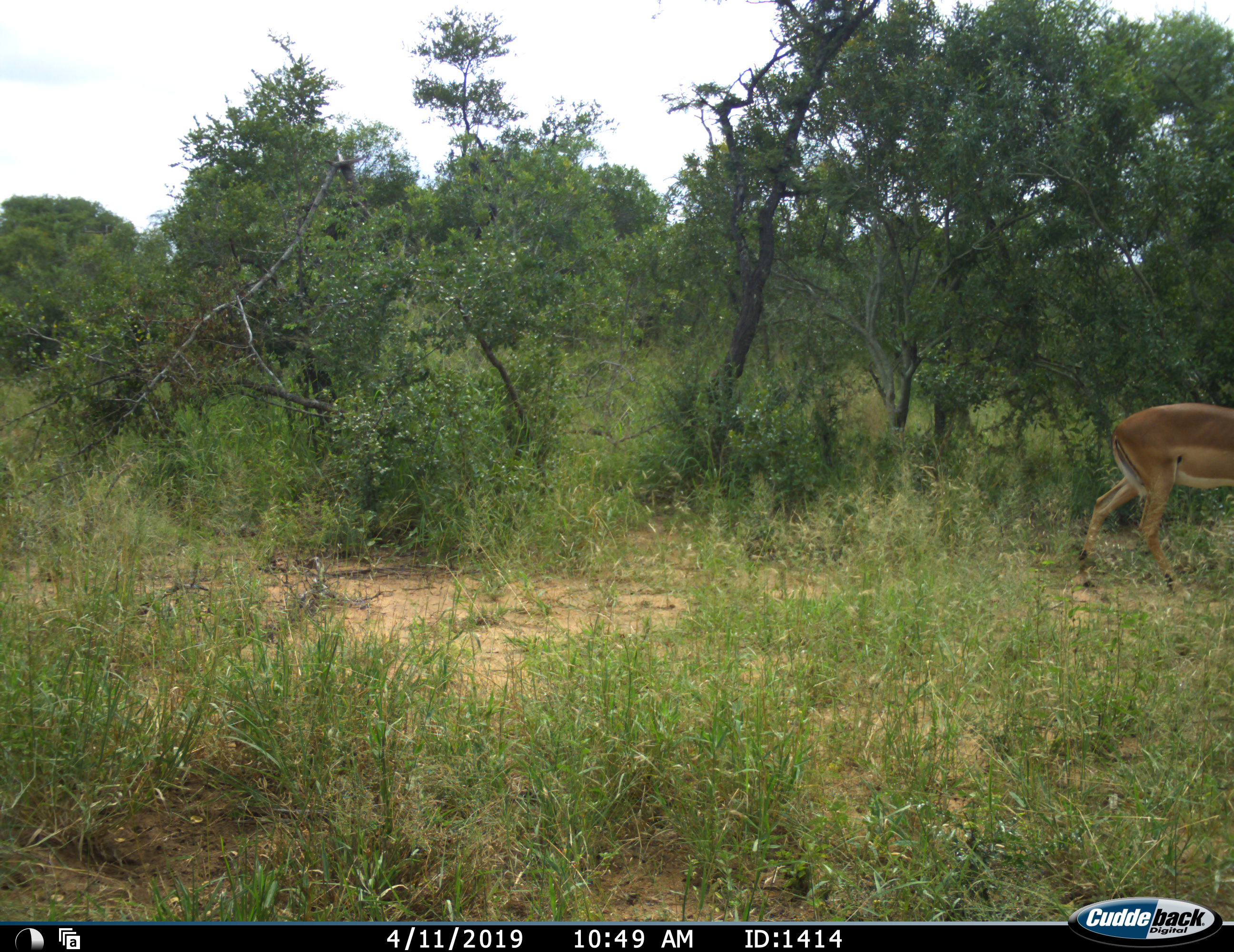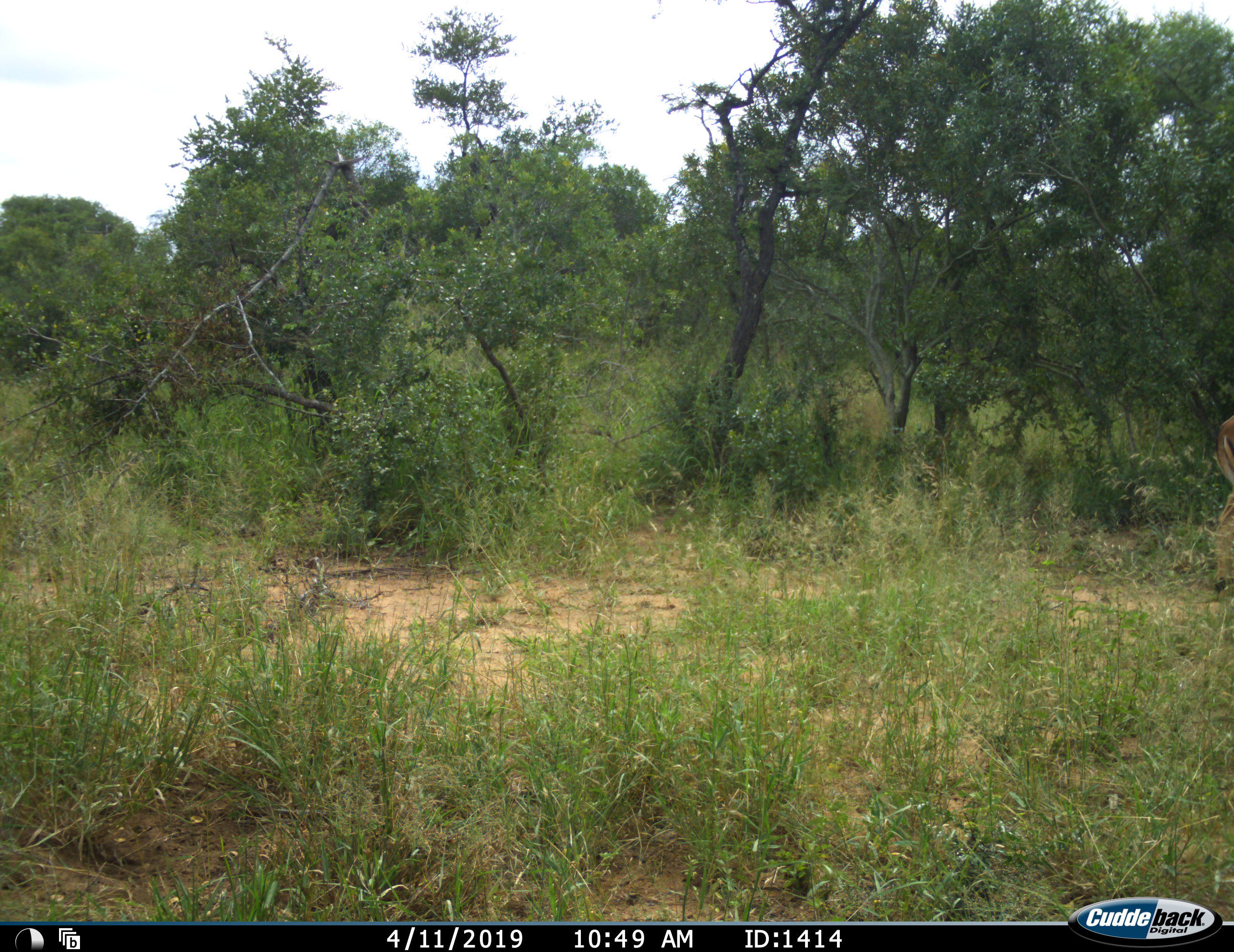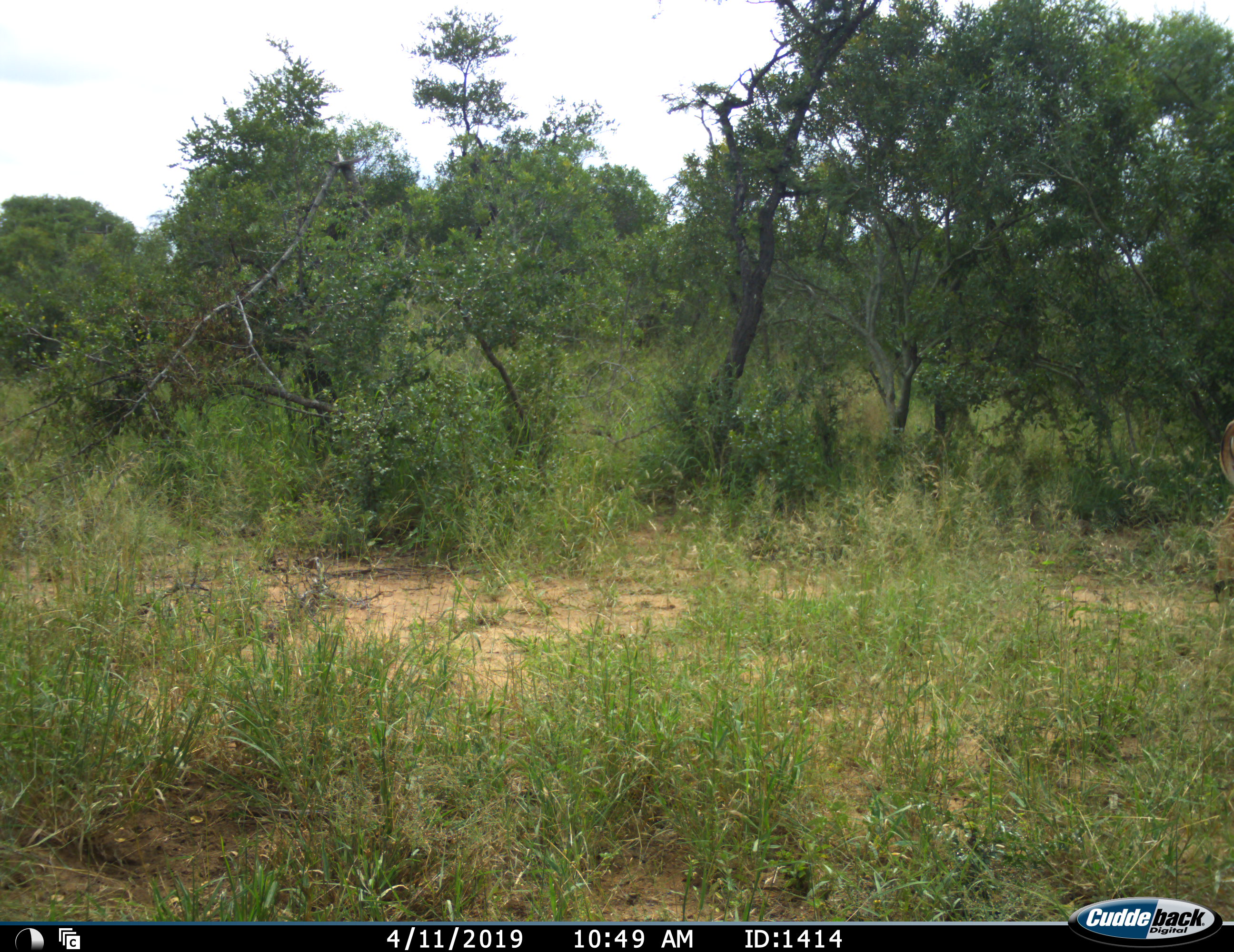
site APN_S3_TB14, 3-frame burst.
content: unidentified animal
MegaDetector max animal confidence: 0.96